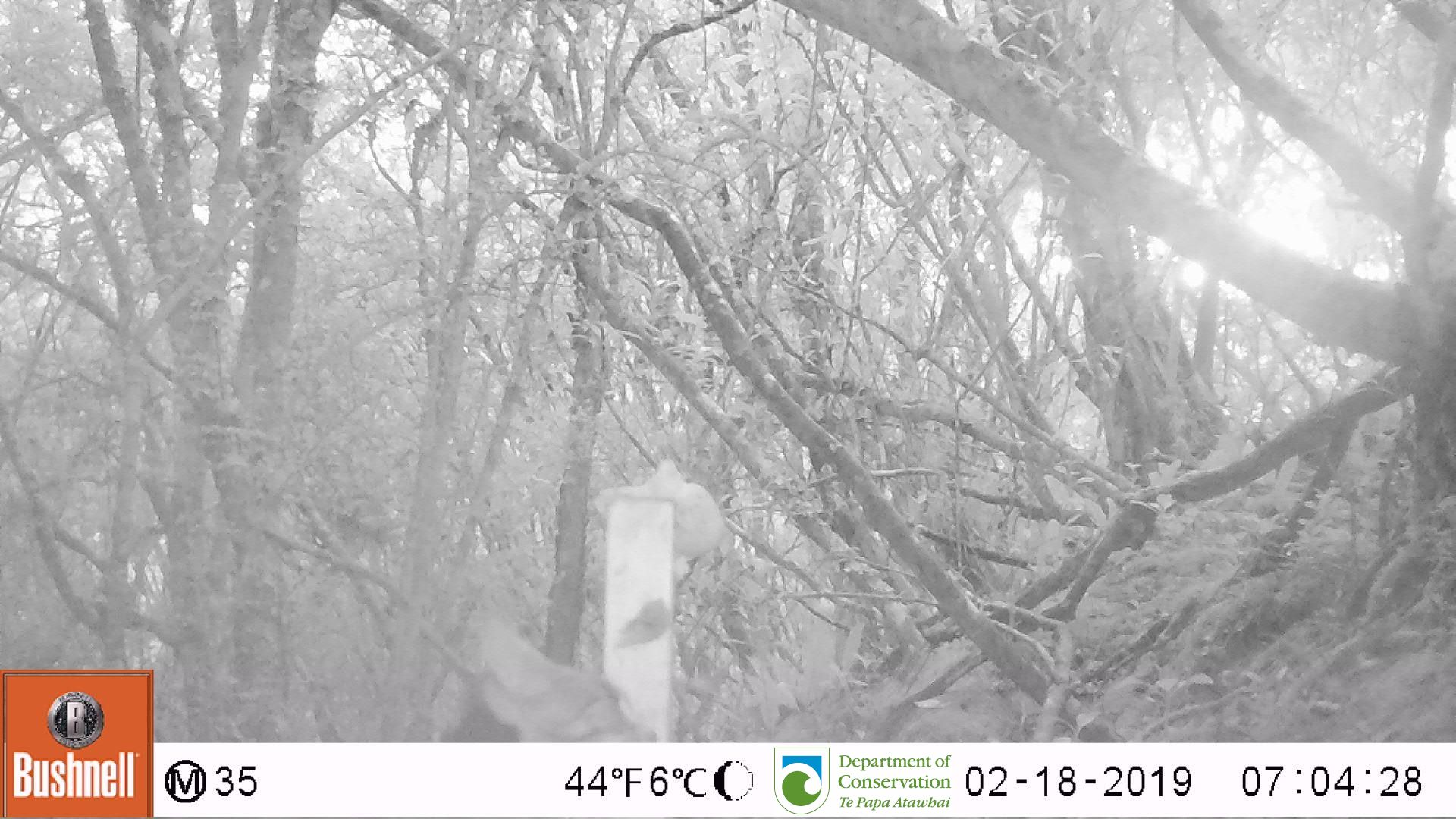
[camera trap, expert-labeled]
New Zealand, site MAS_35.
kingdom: Animalia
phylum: Chordata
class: Mammalia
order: Carnivora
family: Felidae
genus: Felis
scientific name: Felis catus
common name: domestic cat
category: cat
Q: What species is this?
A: Cat (domestic cat) (Felis catus).